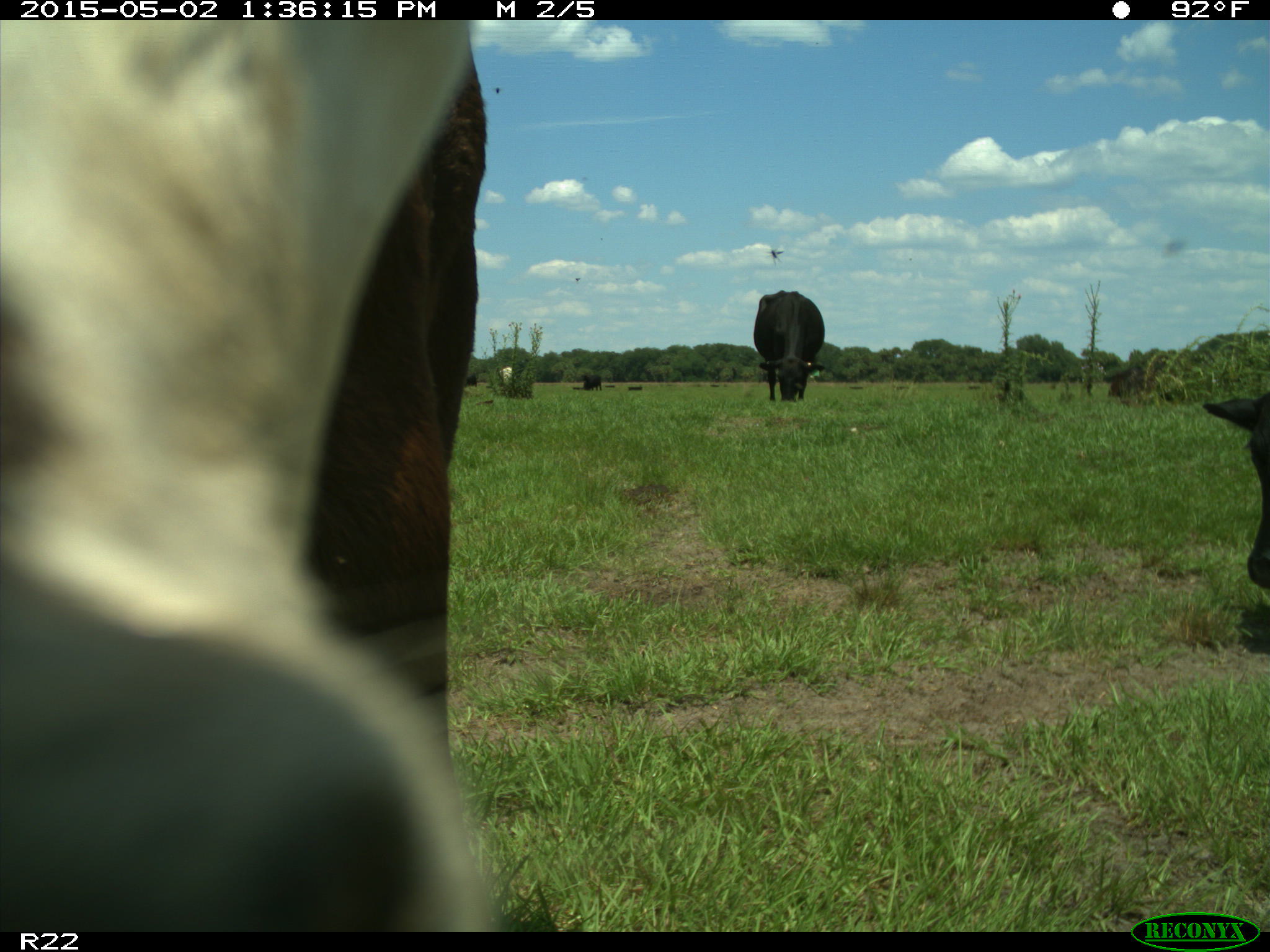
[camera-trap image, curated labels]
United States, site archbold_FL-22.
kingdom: Animalia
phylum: Chordata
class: Mammalia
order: Artiodactyla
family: Bovidae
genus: Bos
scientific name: Bos taurus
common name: domestic cow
Bos taurus (domestic cow).